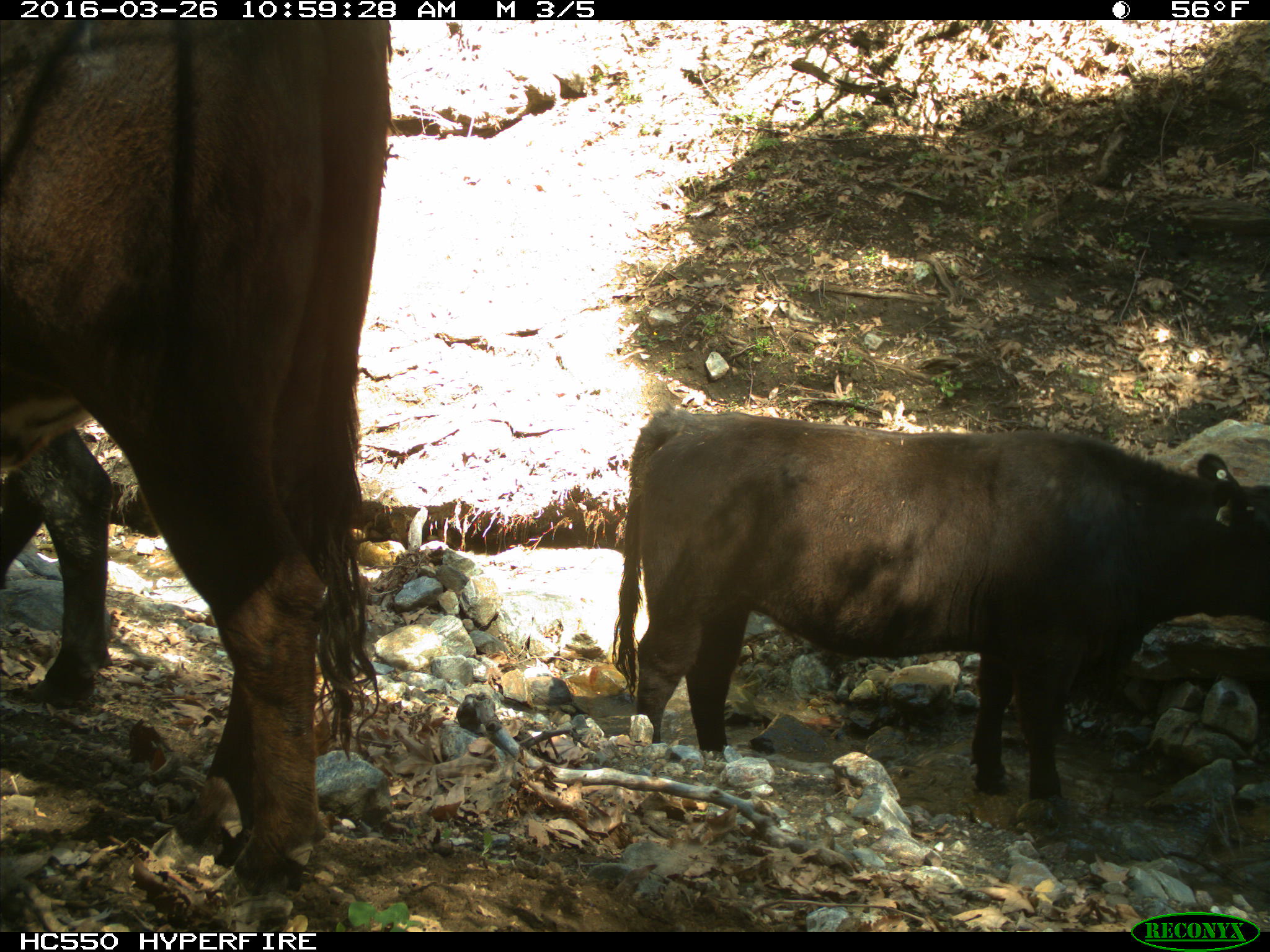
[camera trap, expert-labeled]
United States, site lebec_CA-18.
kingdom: Animalia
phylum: Chordata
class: Mammalia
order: Artiodactyla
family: Bovidae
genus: Bos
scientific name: Bos taurus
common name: domestic cow